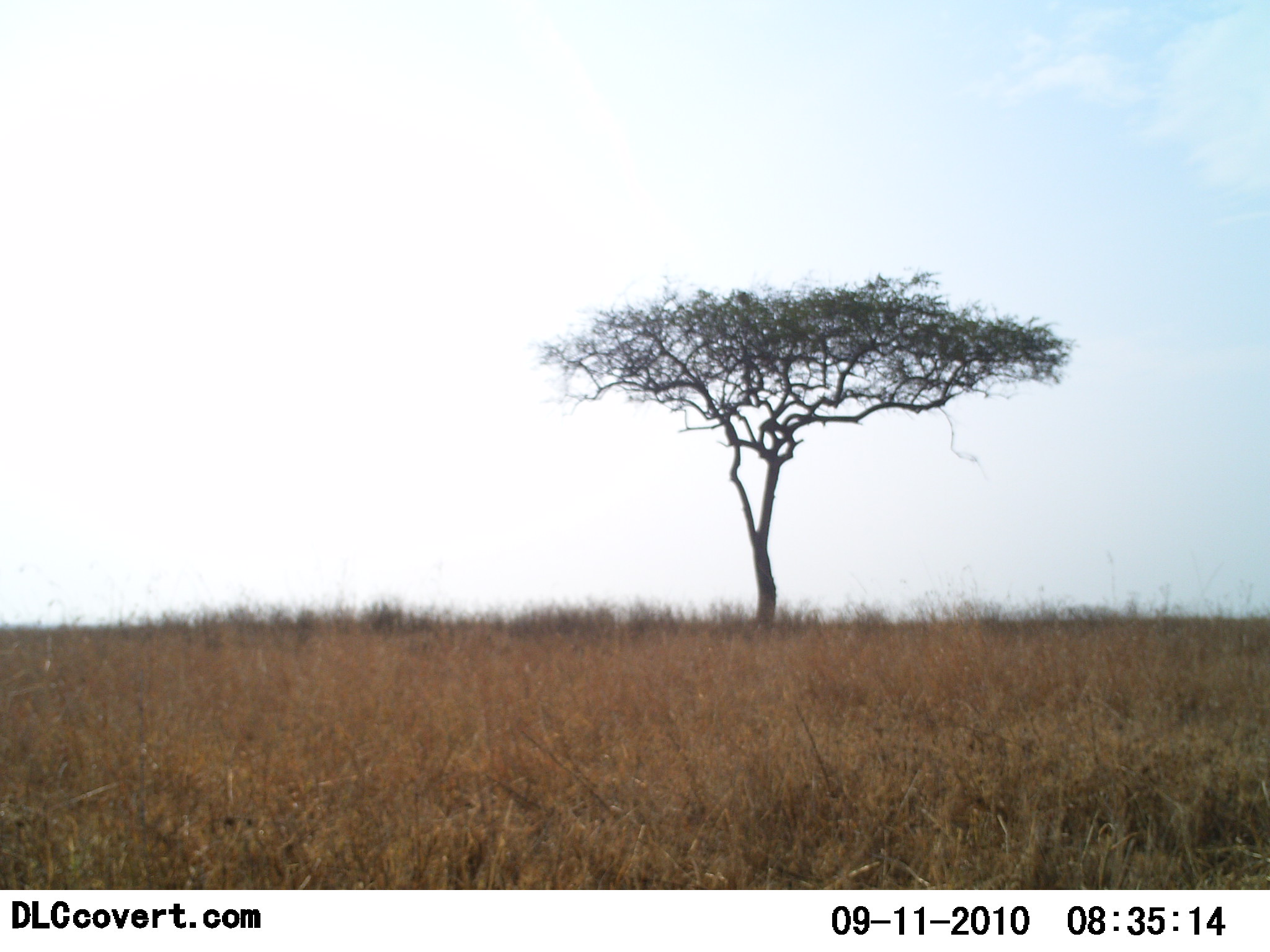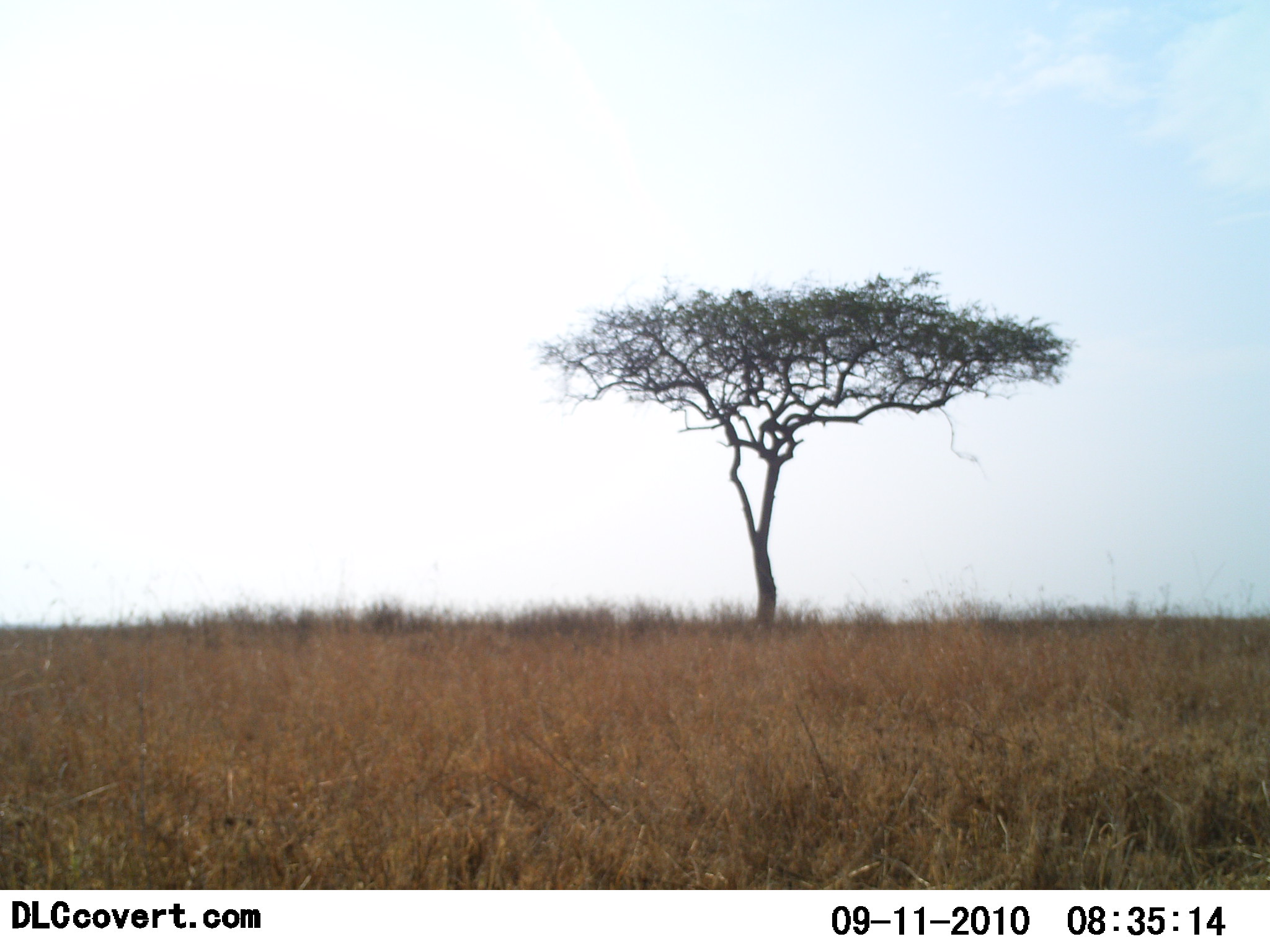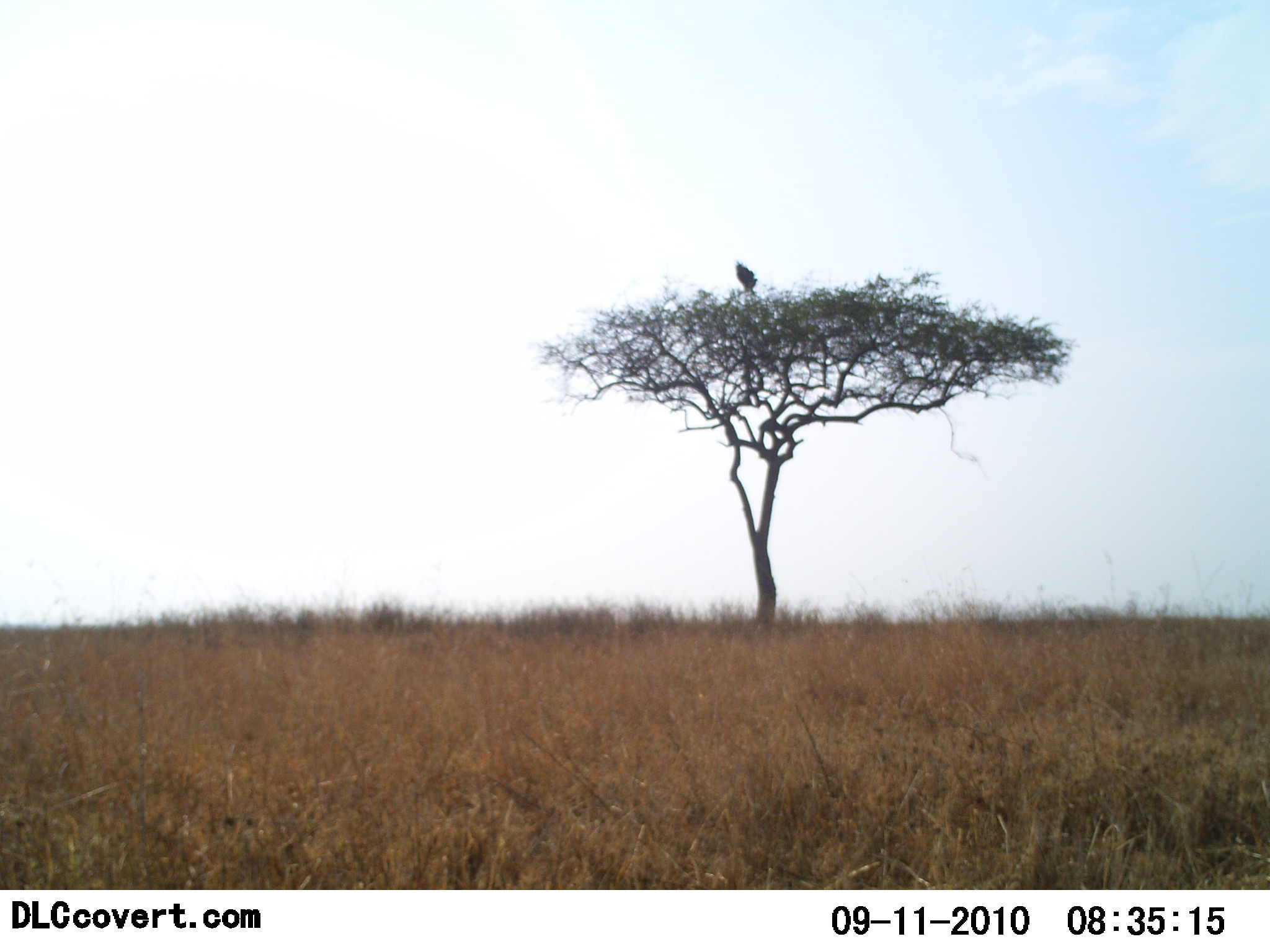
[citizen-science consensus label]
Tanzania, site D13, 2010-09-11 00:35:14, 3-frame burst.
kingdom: Animalia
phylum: Chordata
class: Aves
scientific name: Aves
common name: bird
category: otherbird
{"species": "otherbird (bird) (Aves)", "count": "1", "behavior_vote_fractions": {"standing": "14%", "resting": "0%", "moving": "86%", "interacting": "0%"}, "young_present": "0%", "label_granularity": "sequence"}